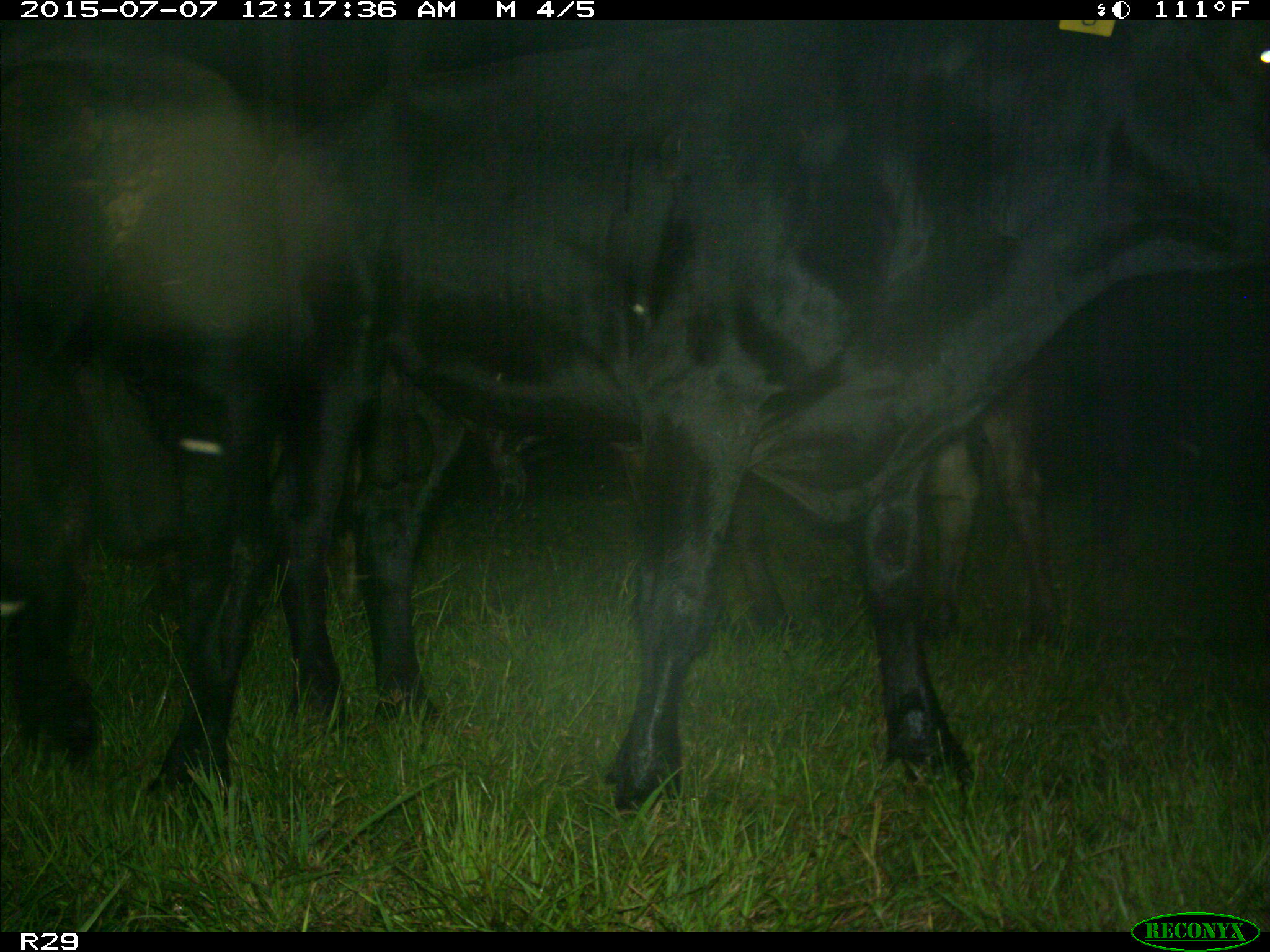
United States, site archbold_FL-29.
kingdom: Animalia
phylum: Chordata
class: Mammalia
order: Artiodactyla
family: Bovidae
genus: Bos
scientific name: Bos taurus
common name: domestic cow